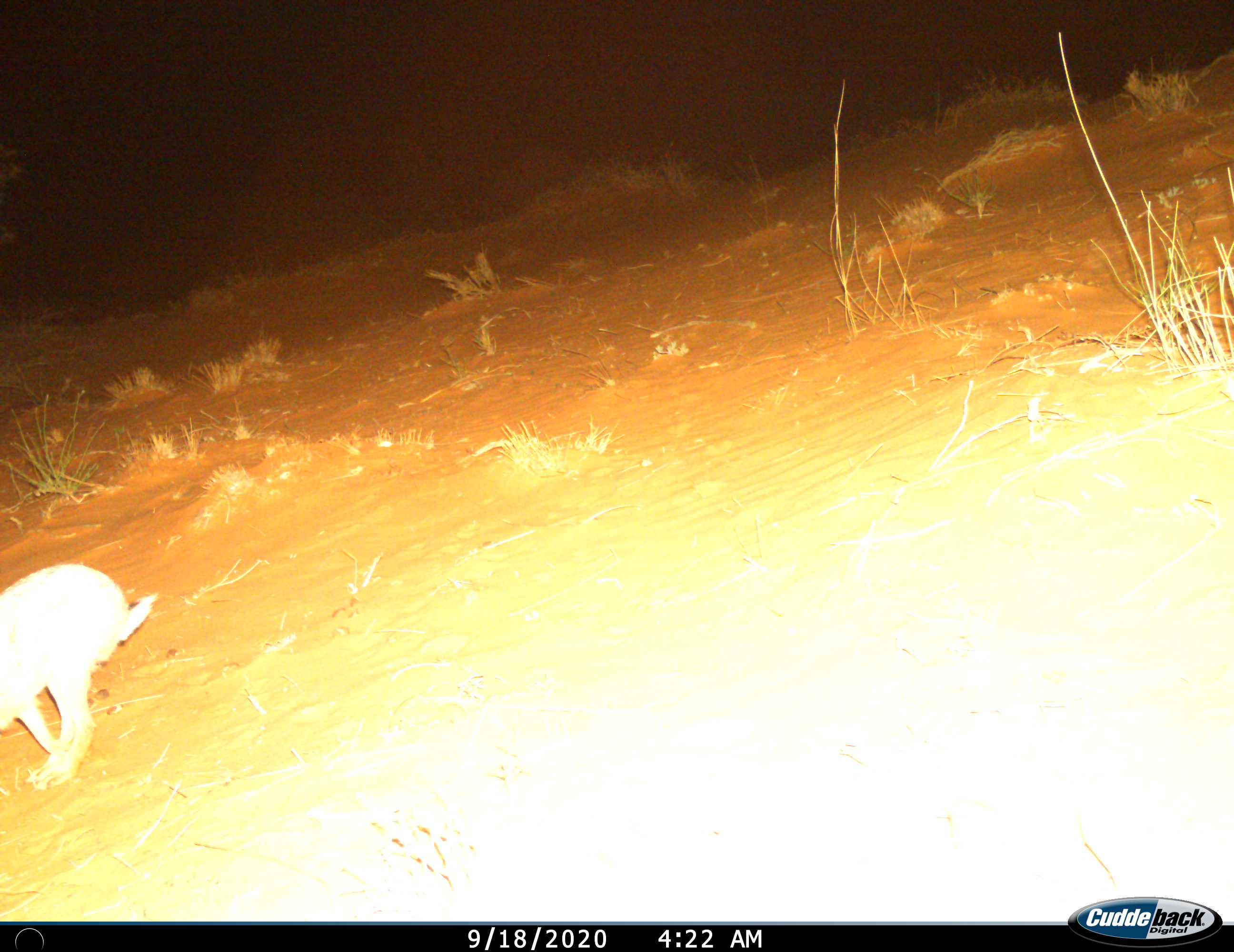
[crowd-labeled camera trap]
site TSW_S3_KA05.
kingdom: Animalia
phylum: Chordata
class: Mammalia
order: Lagomorpha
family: Leporidae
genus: Lepus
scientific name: Lepus capensis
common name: cape hare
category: harecape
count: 1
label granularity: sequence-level